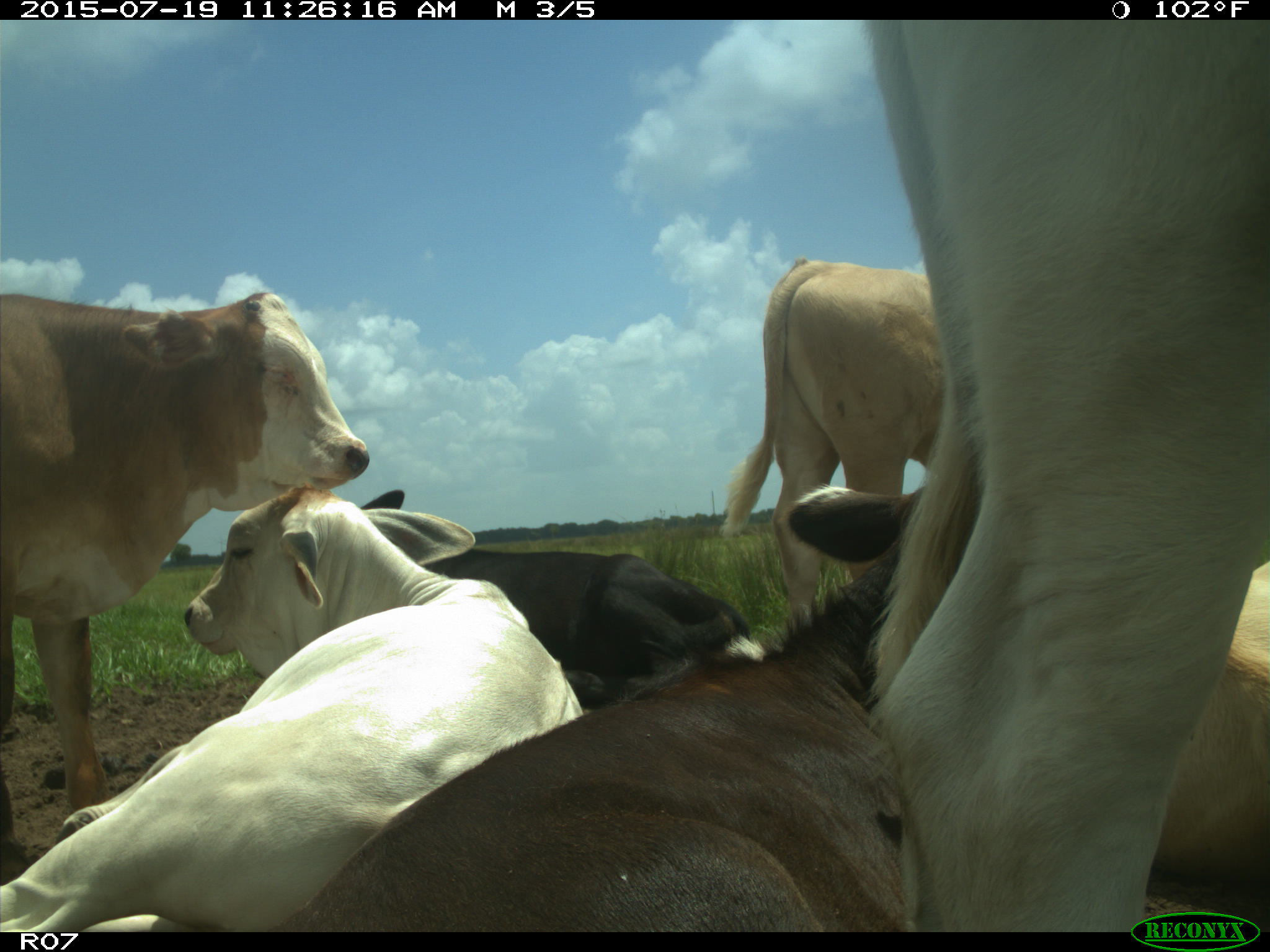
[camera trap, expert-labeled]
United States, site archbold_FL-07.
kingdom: Animalia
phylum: Chordata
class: Mammalia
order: Artiodactyla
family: Bovidae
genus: Bos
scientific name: Bos taurus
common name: domestic cow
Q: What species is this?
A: Bos taurus (domestic cow).